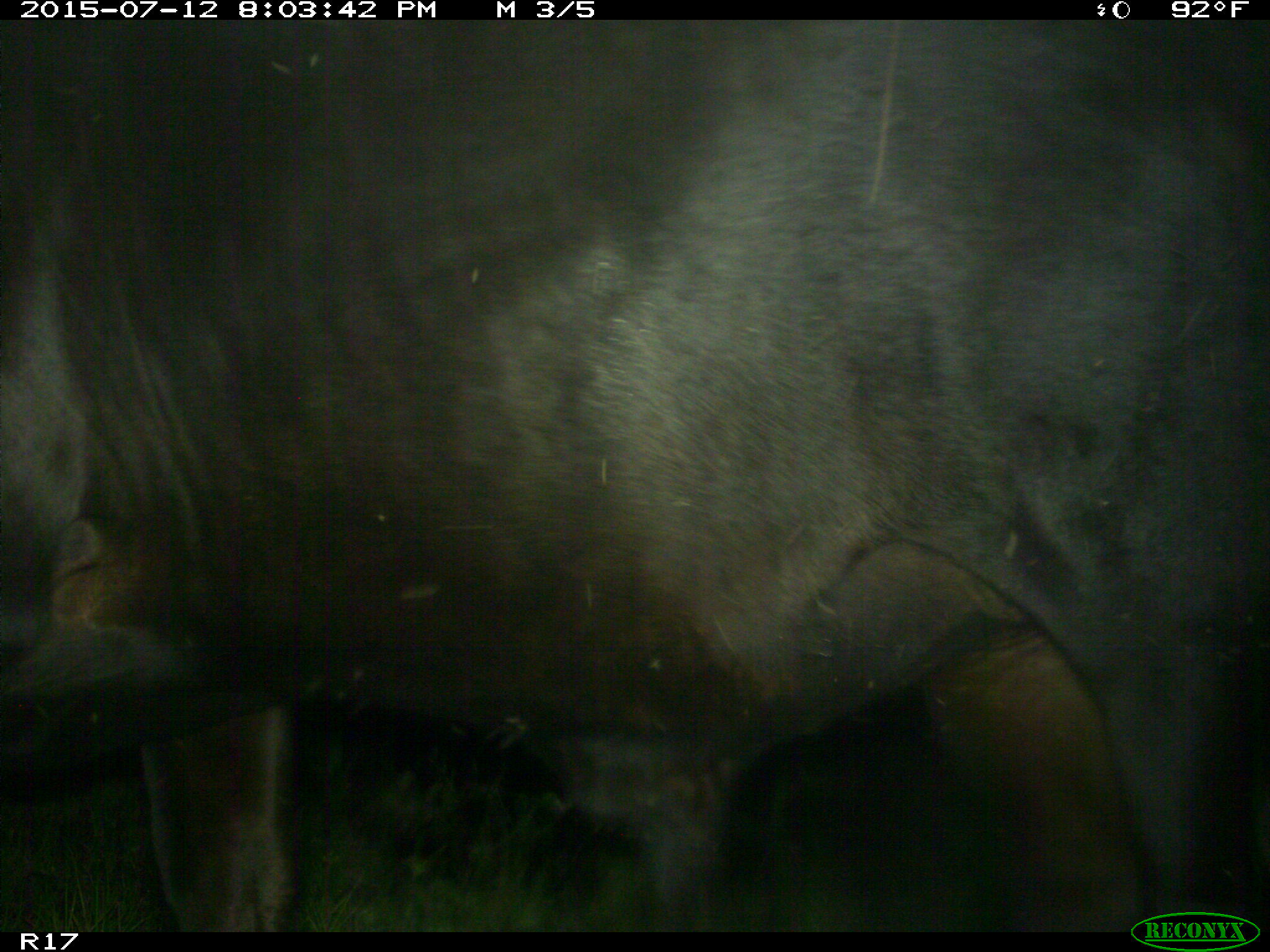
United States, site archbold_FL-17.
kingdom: Animalia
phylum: Chordata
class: Mammalia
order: Artiodactyla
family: Bovidae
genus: Bos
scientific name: Bos taurus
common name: domestic cow